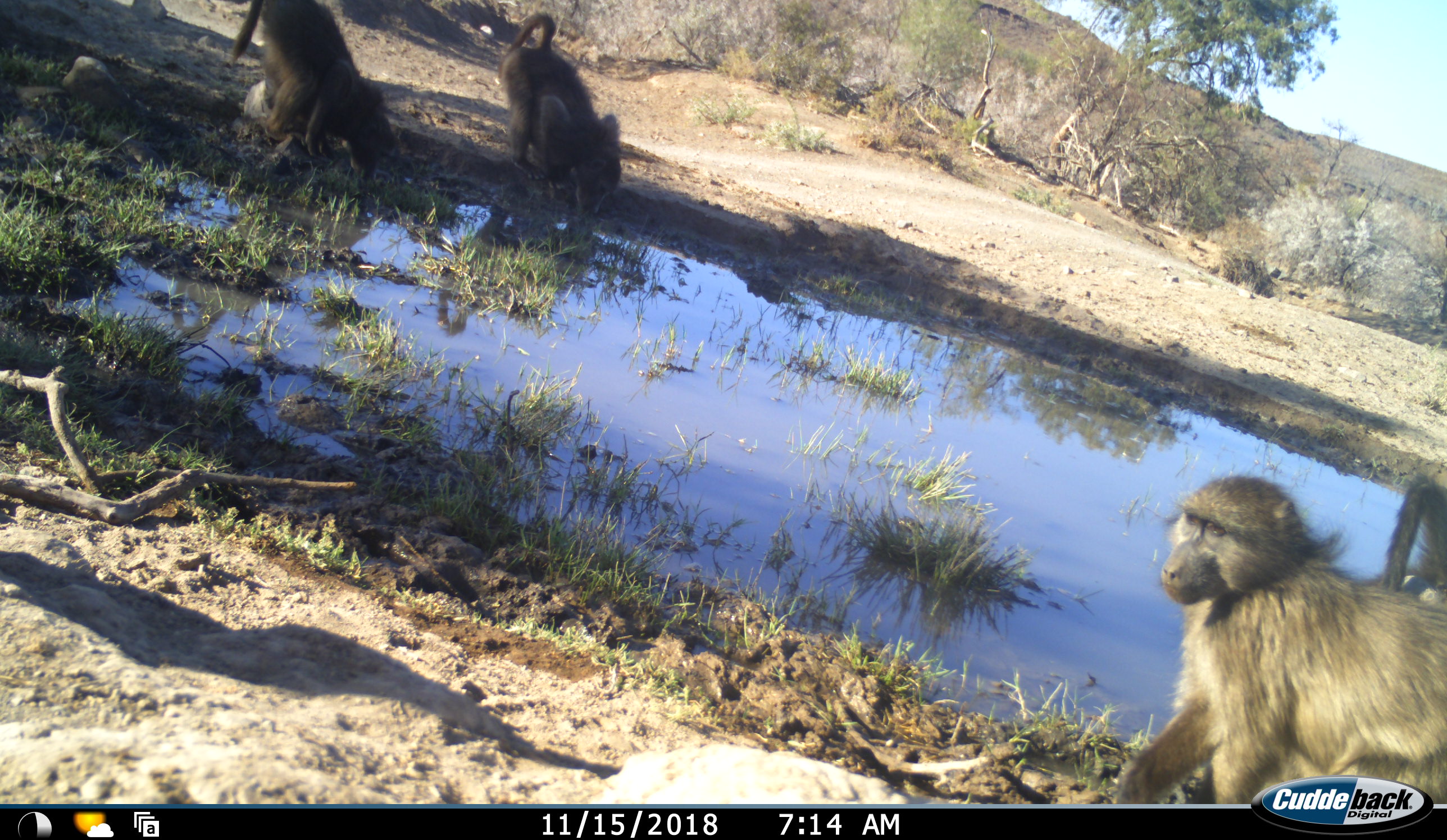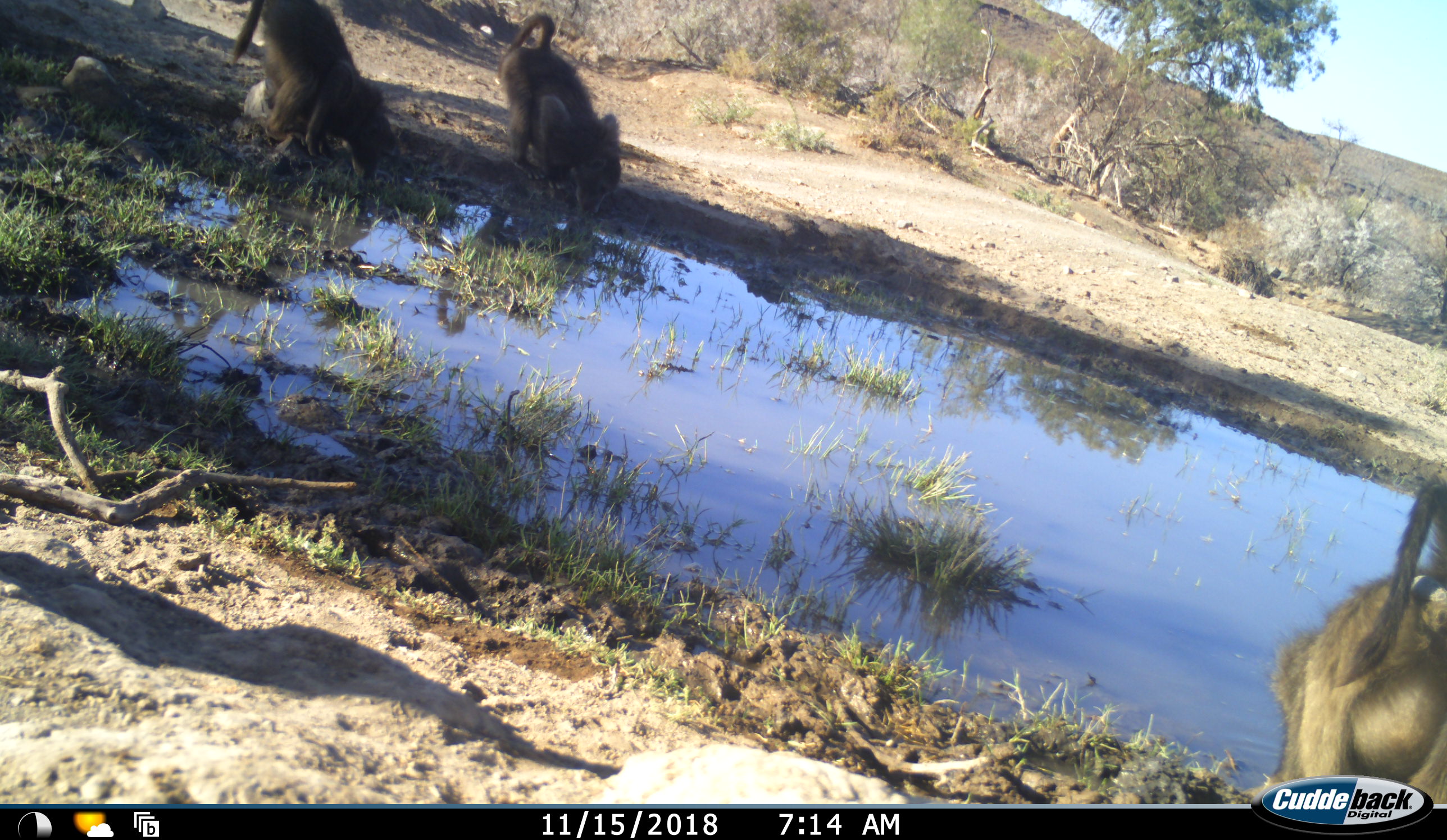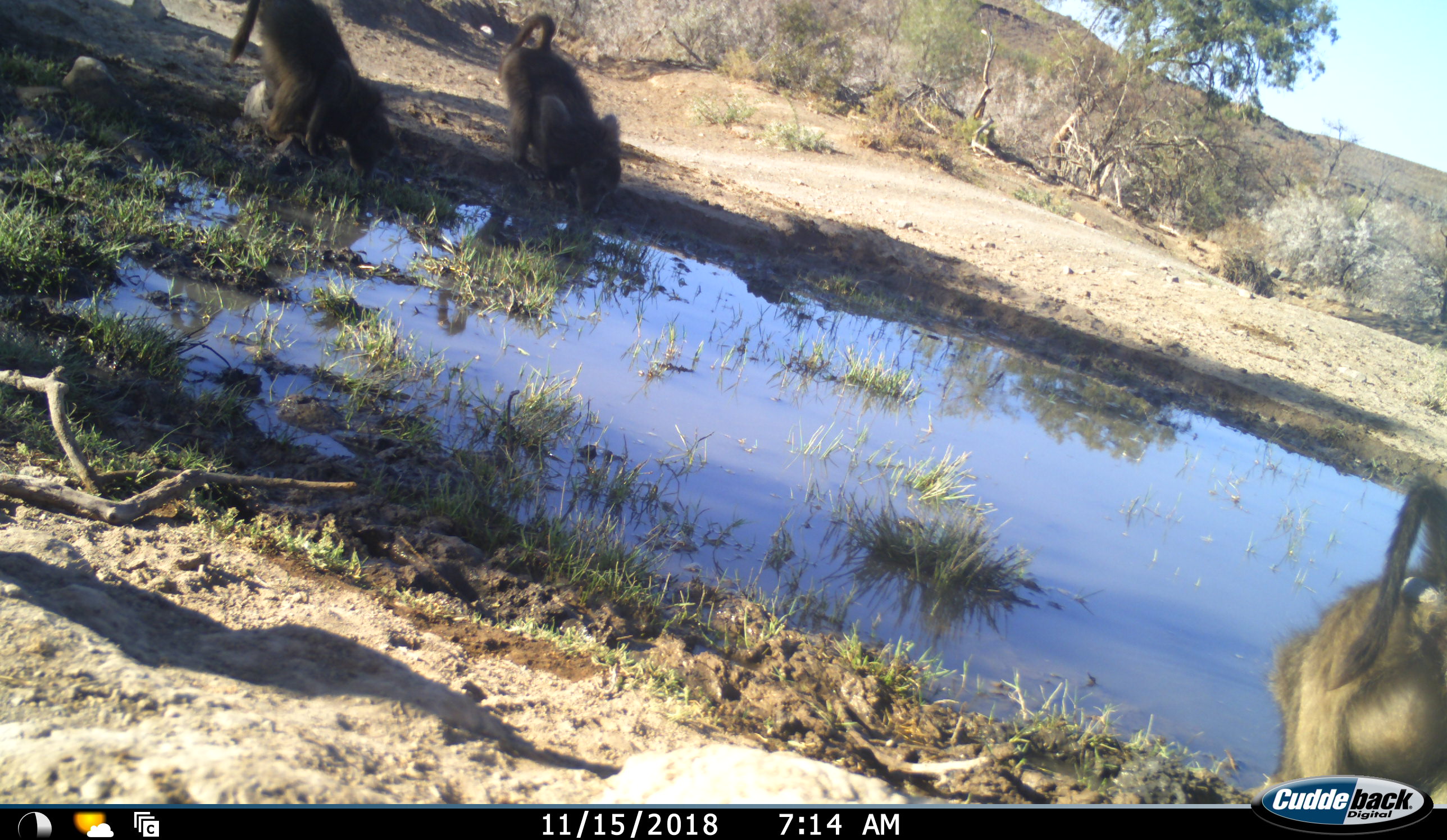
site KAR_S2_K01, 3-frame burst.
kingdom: Animalia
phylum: Chordata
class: Mammalia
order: Primates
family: Cercopithecidae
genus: Papio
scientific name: Papio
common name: baboon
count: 4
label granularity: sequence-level